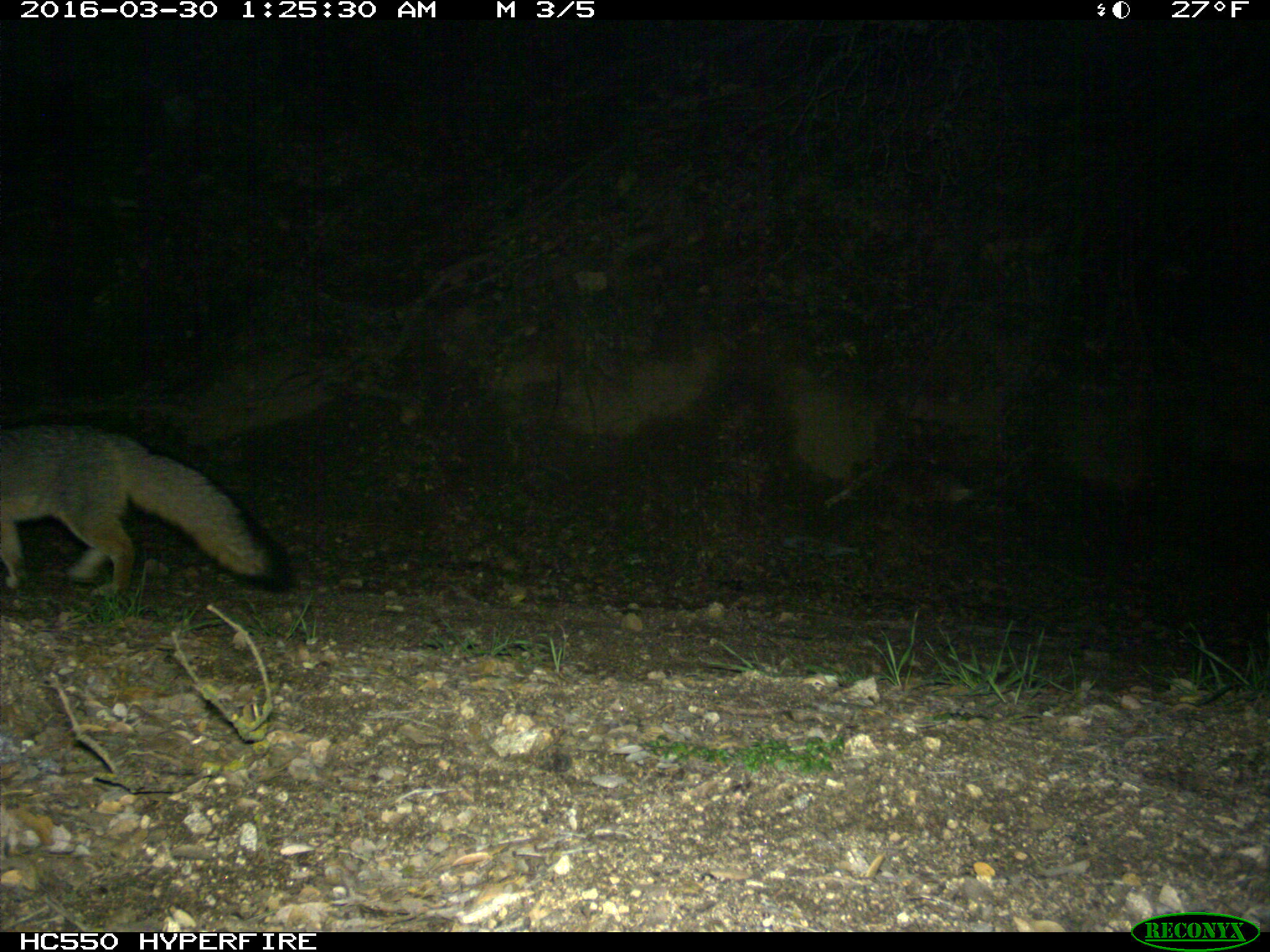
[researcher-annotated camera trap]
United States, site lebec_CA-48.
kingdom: Animalia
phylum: Chordata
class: Mammalia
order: Carnivora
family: Canidae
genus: Urocyon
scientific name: Urocyon cinereoargenteus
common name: gray fox